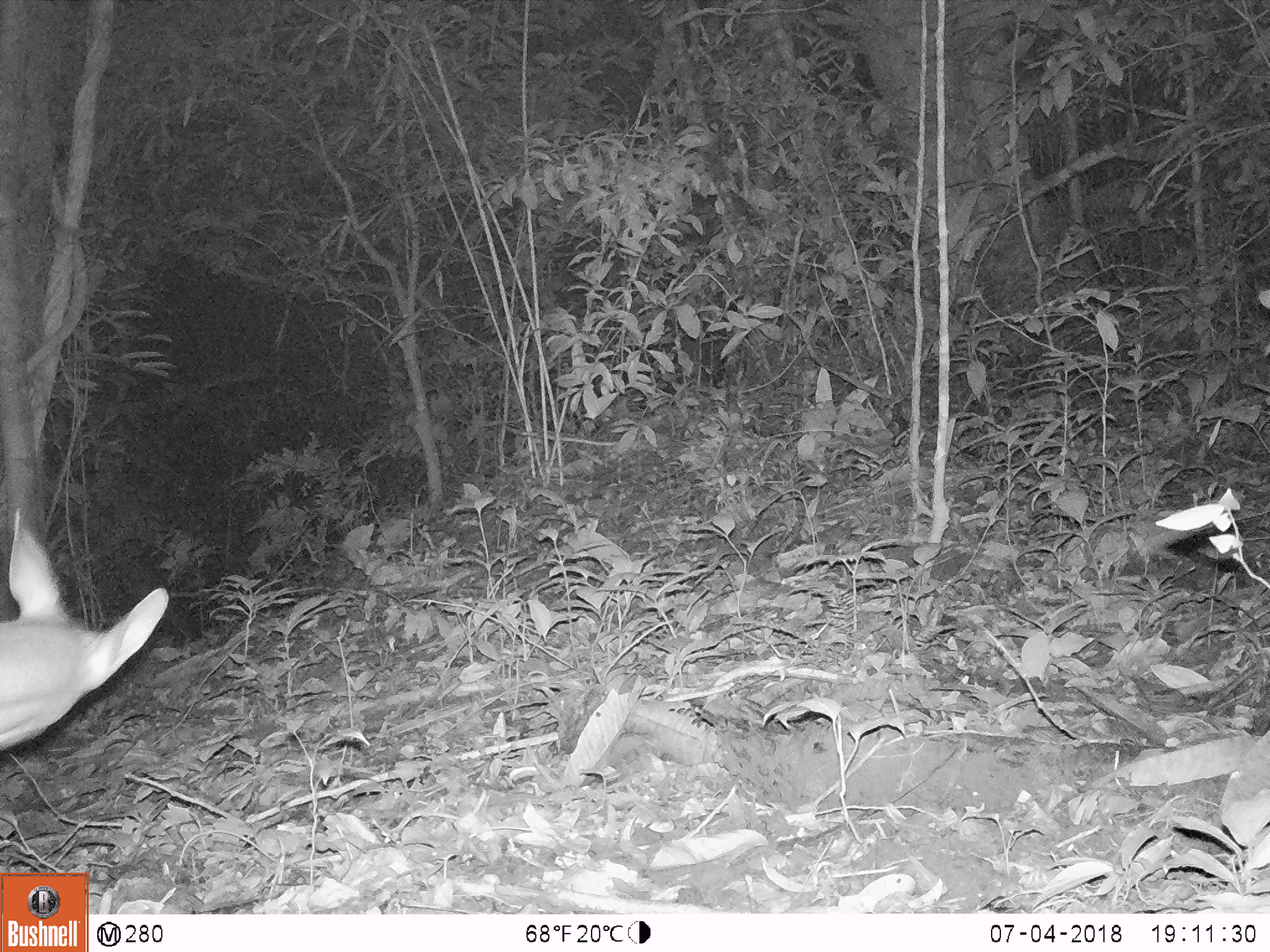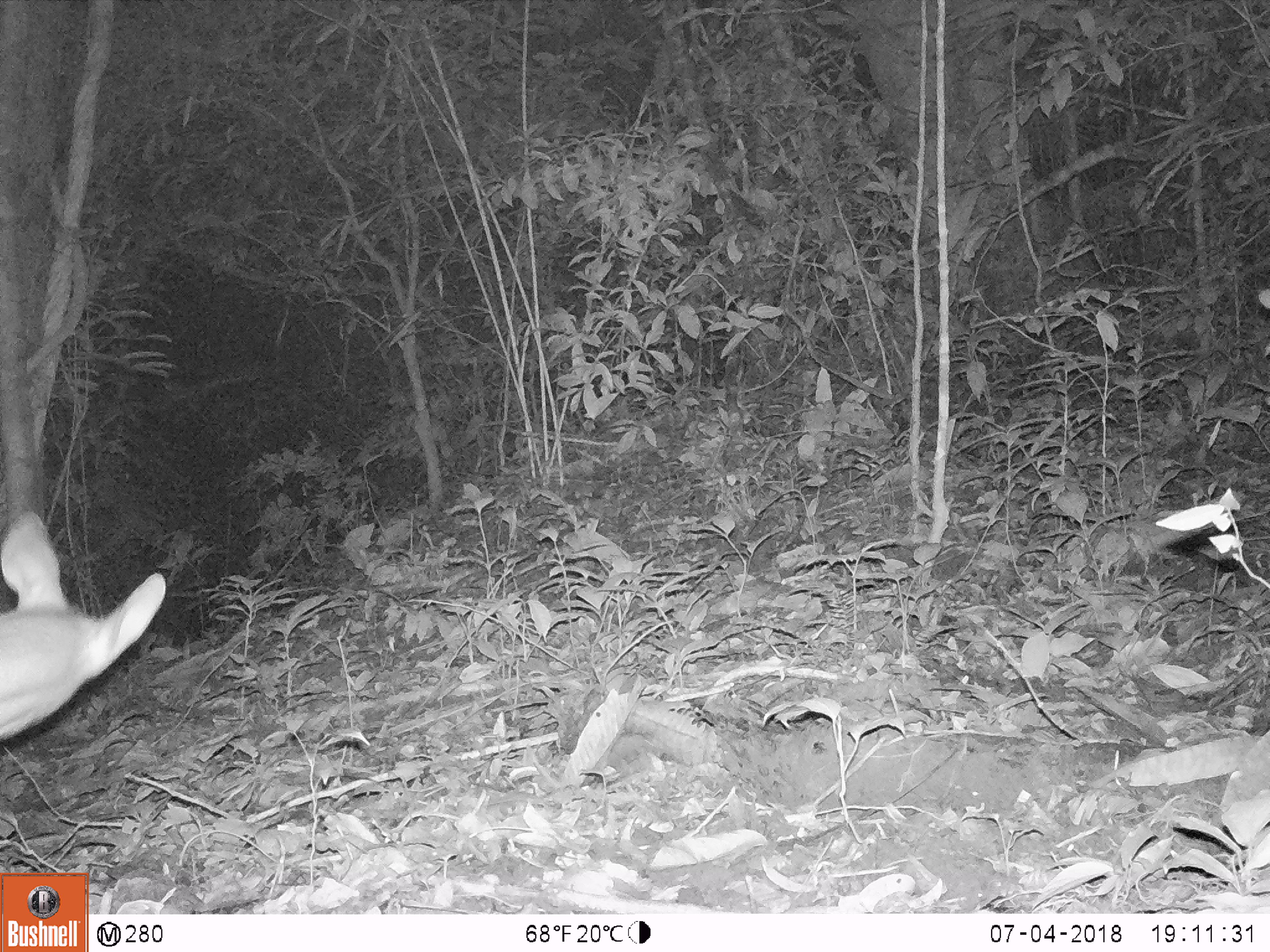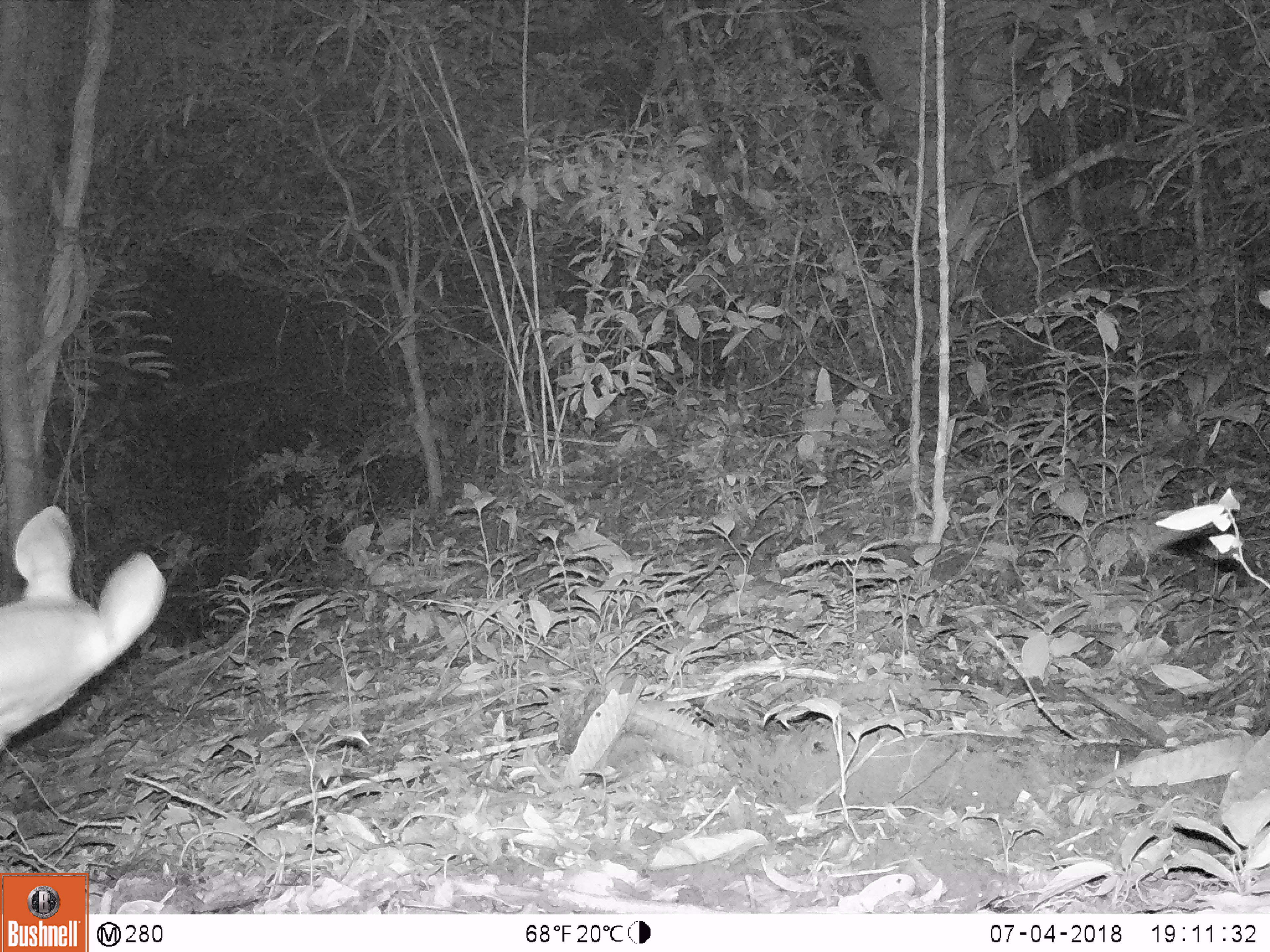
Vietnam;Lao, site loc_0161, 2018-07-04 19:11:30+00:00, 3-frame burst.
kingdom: Animalia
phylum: Chordata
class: Mammalia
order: Artiodactyla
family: Cervidae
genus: Muntiacus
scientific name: Muntiacus vuquangensis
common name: large-antlered muntjac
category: large antlered muntjac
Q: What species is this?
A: Large antlered muntjac (large-antlered muntjac) (Muntiacus vuquangensis).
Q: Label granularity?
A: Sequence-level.